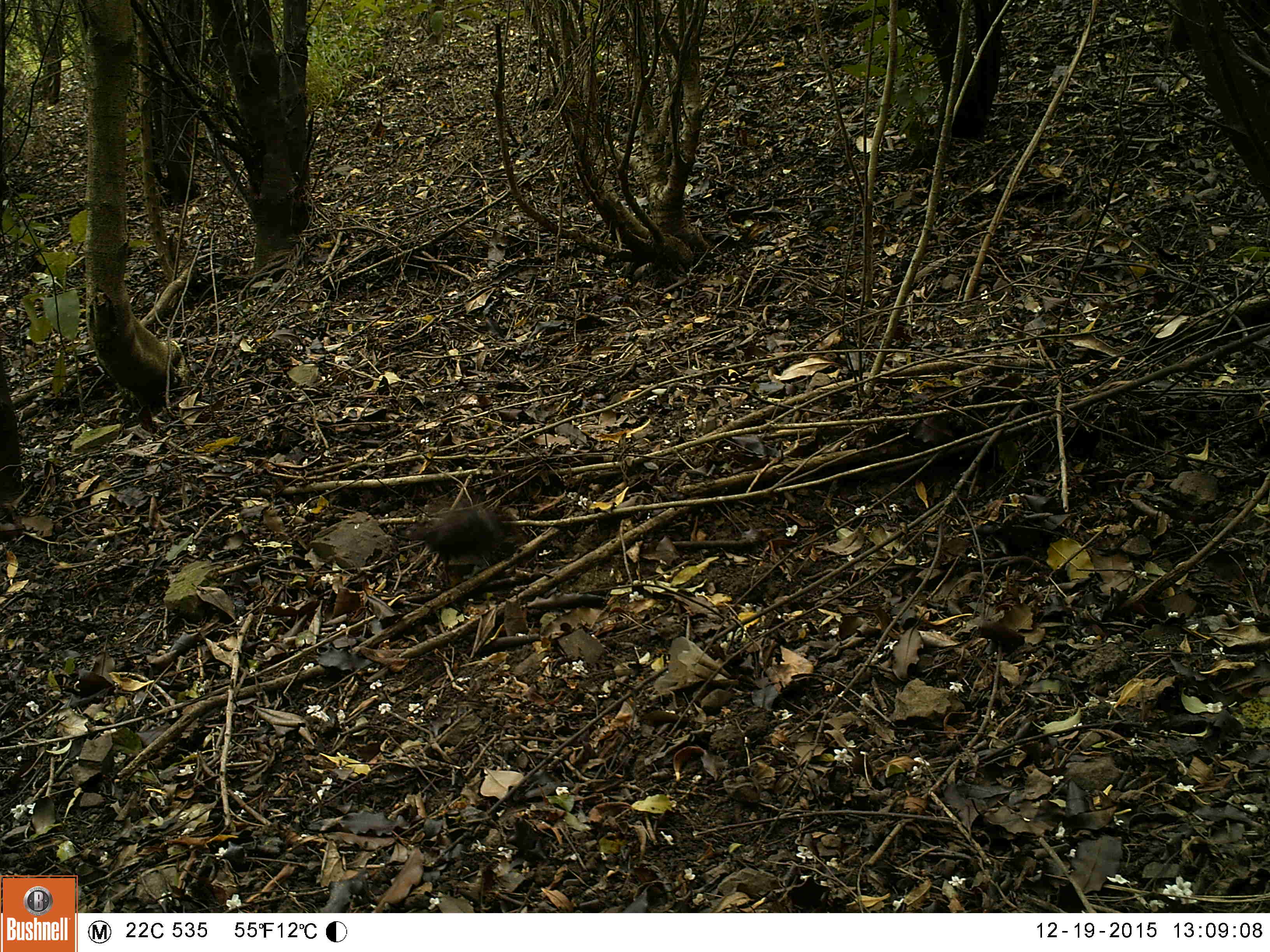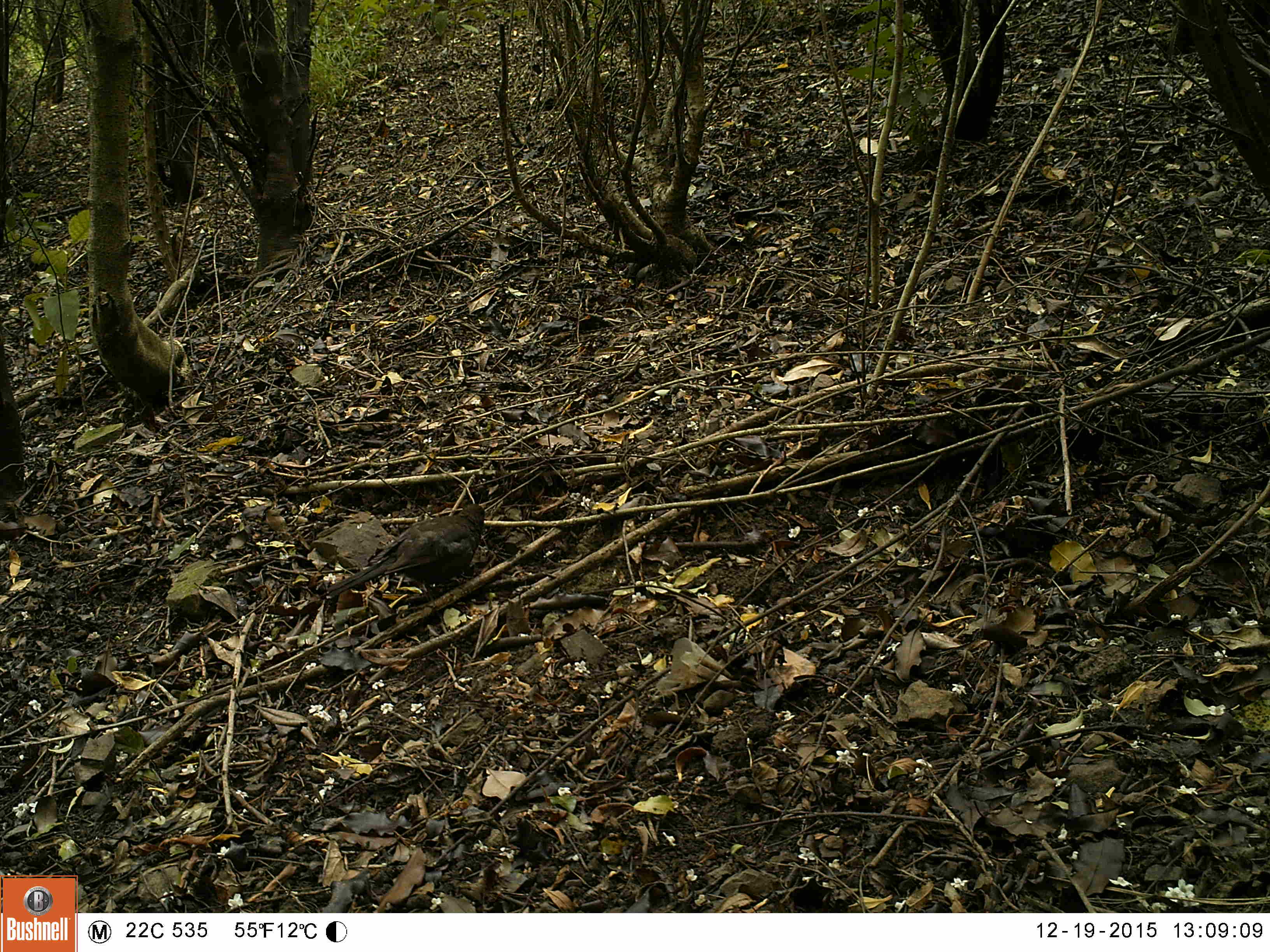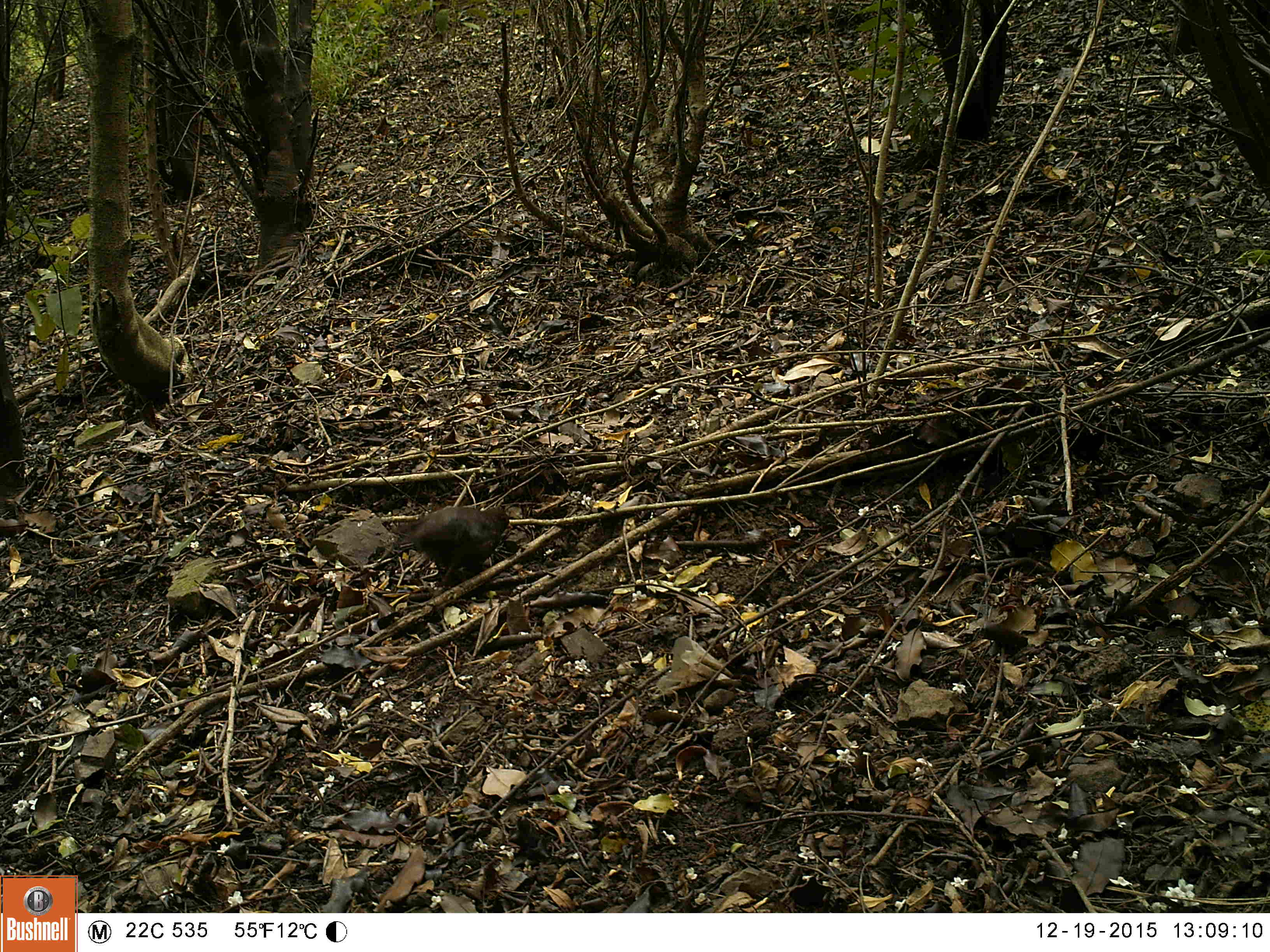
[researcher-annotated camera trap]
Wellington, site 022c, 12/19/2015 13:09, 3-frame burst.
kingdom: Animalia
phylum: Chordata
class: Aves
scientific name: Aves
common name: bird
Bird (Aves).